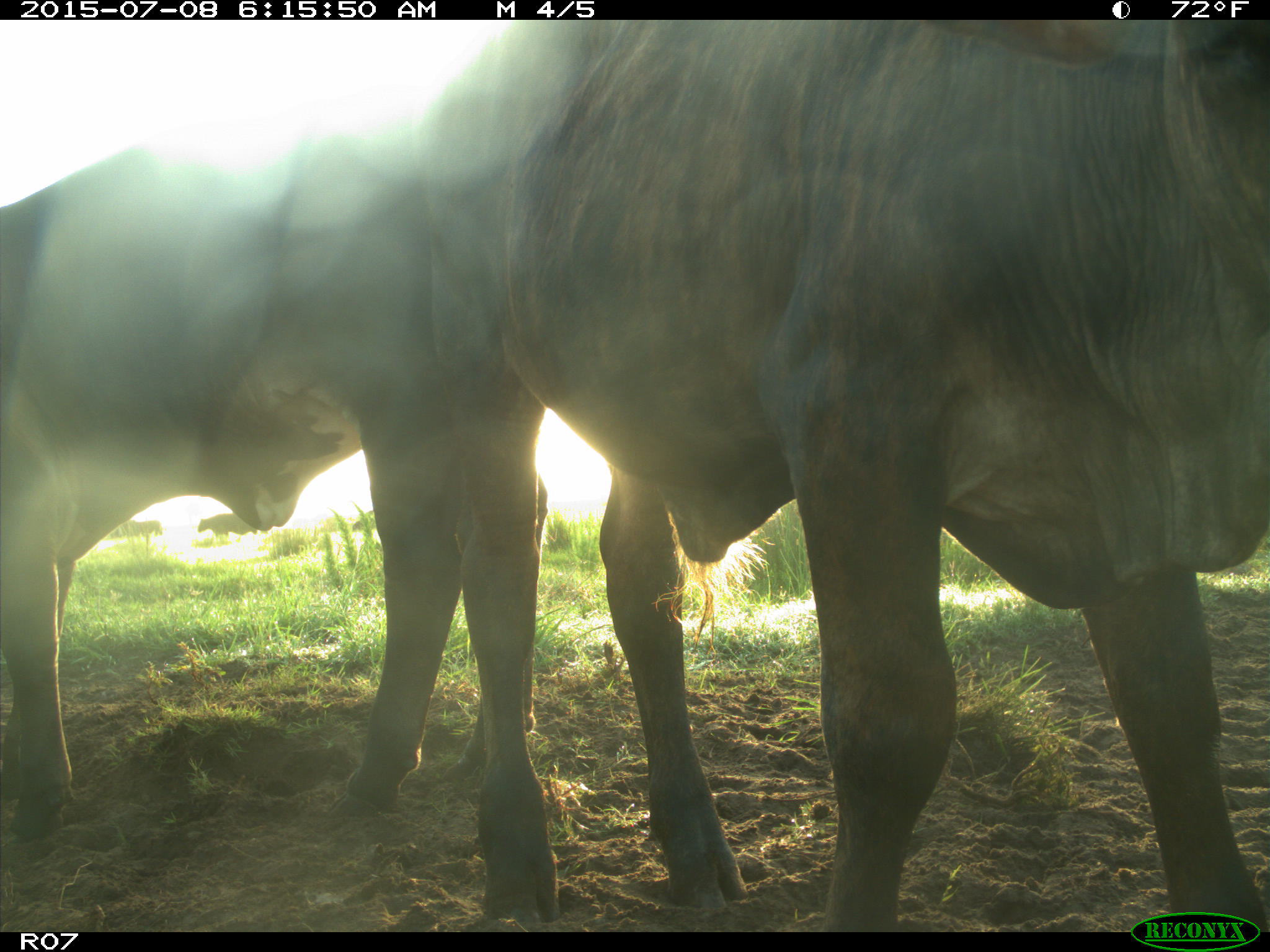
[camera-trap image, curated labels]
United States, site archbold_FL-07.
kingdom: Animalia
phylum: Chordata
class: Mammalia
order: Artiodactyla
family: Bovidae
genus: Bos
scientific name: Bos taurus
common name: domestic cow